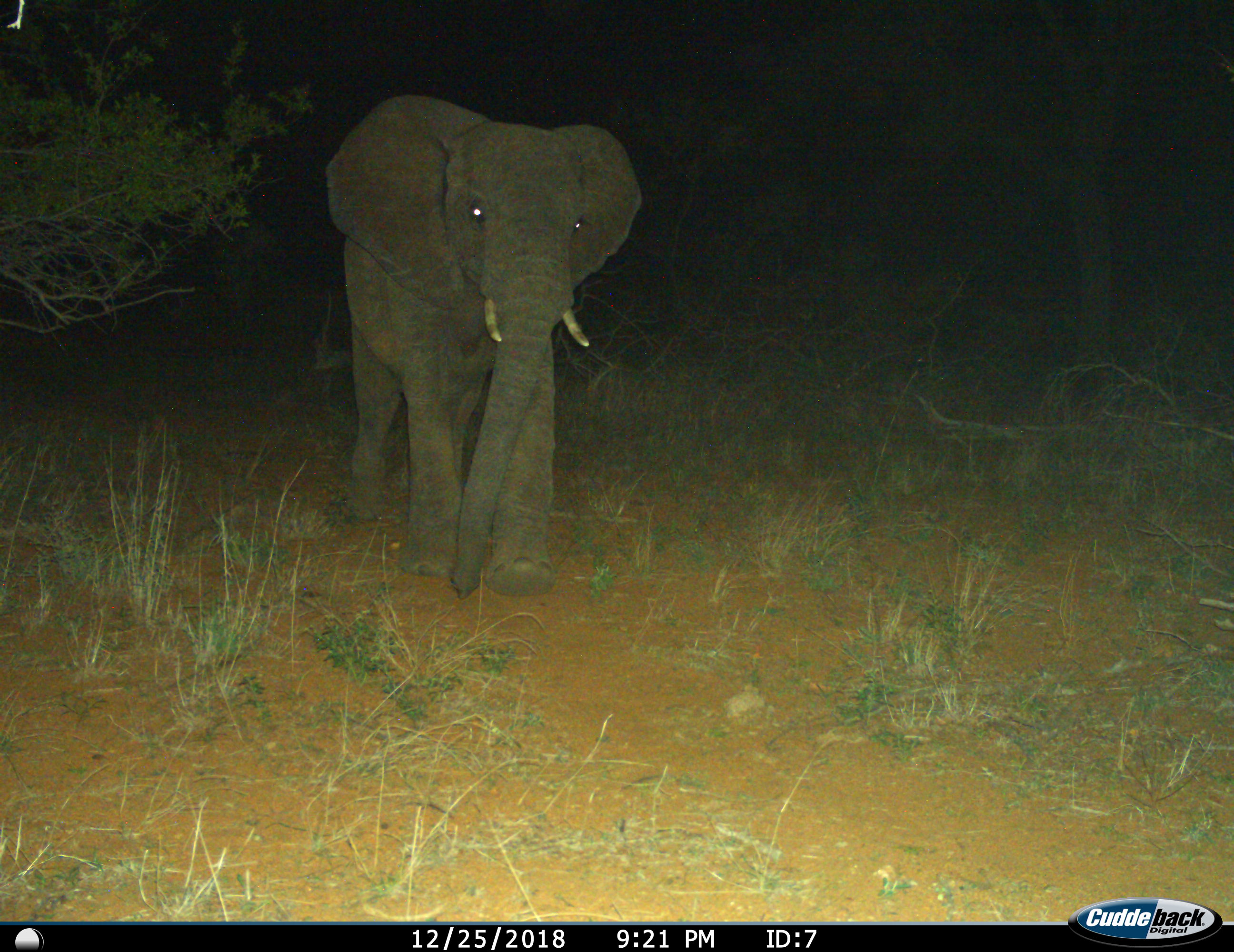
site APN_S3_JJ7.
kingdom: Animalia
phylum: Chordata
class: Mammalia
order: Proboscidea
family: Elephantidae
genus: Loxodonta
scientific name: Loxodonta africana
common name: african bush elephant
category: elephant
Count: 1.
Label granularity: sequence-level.